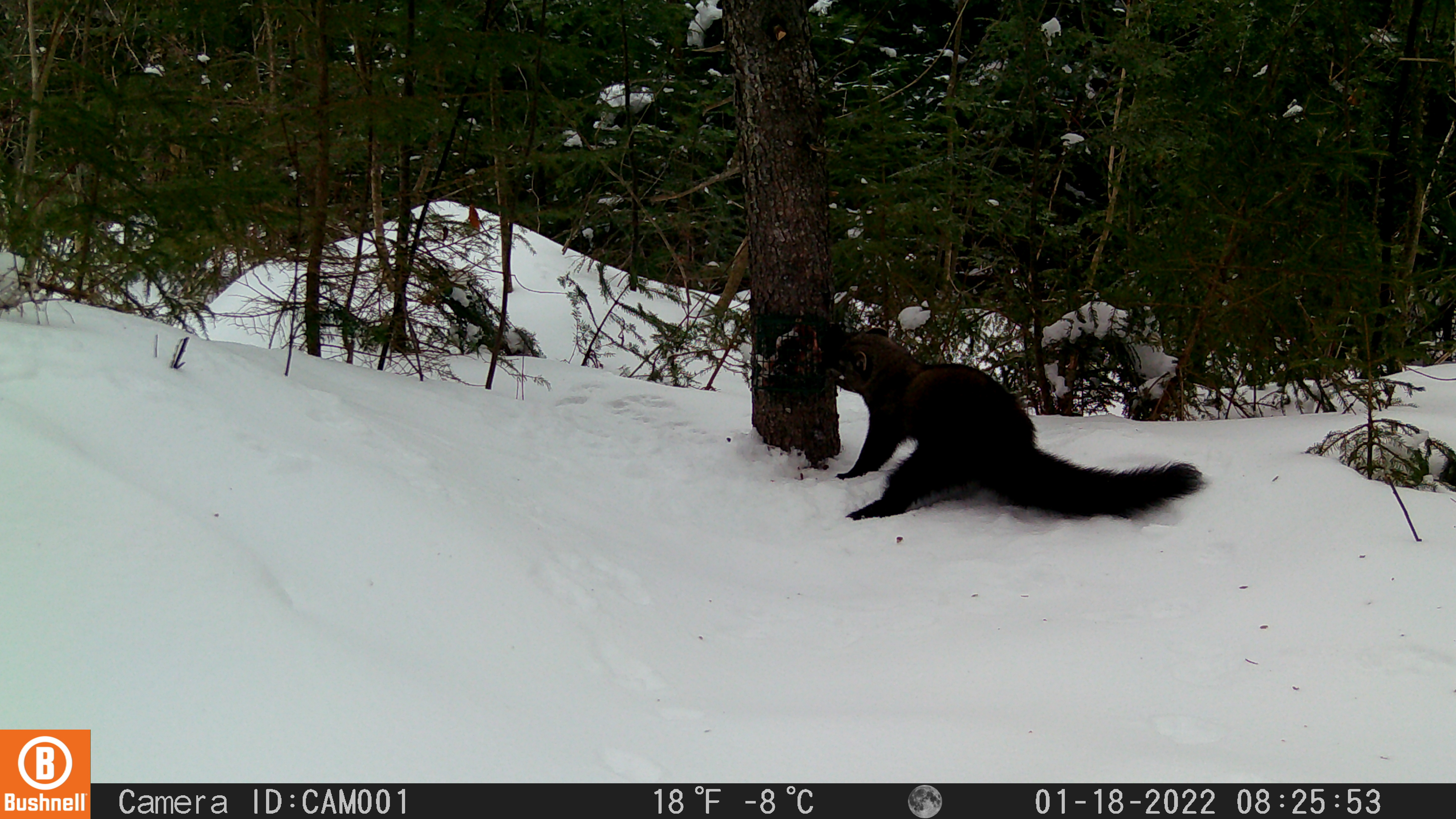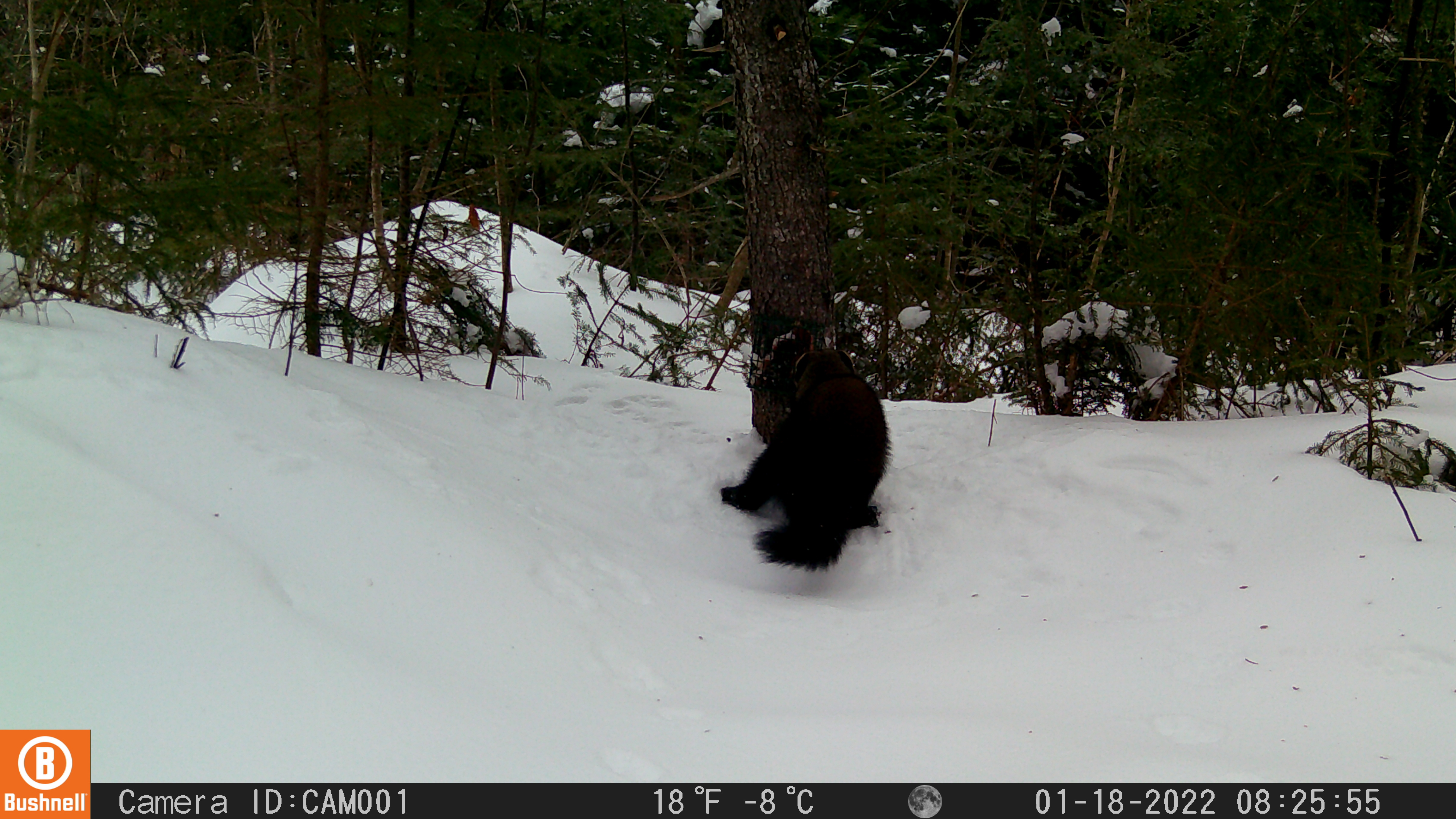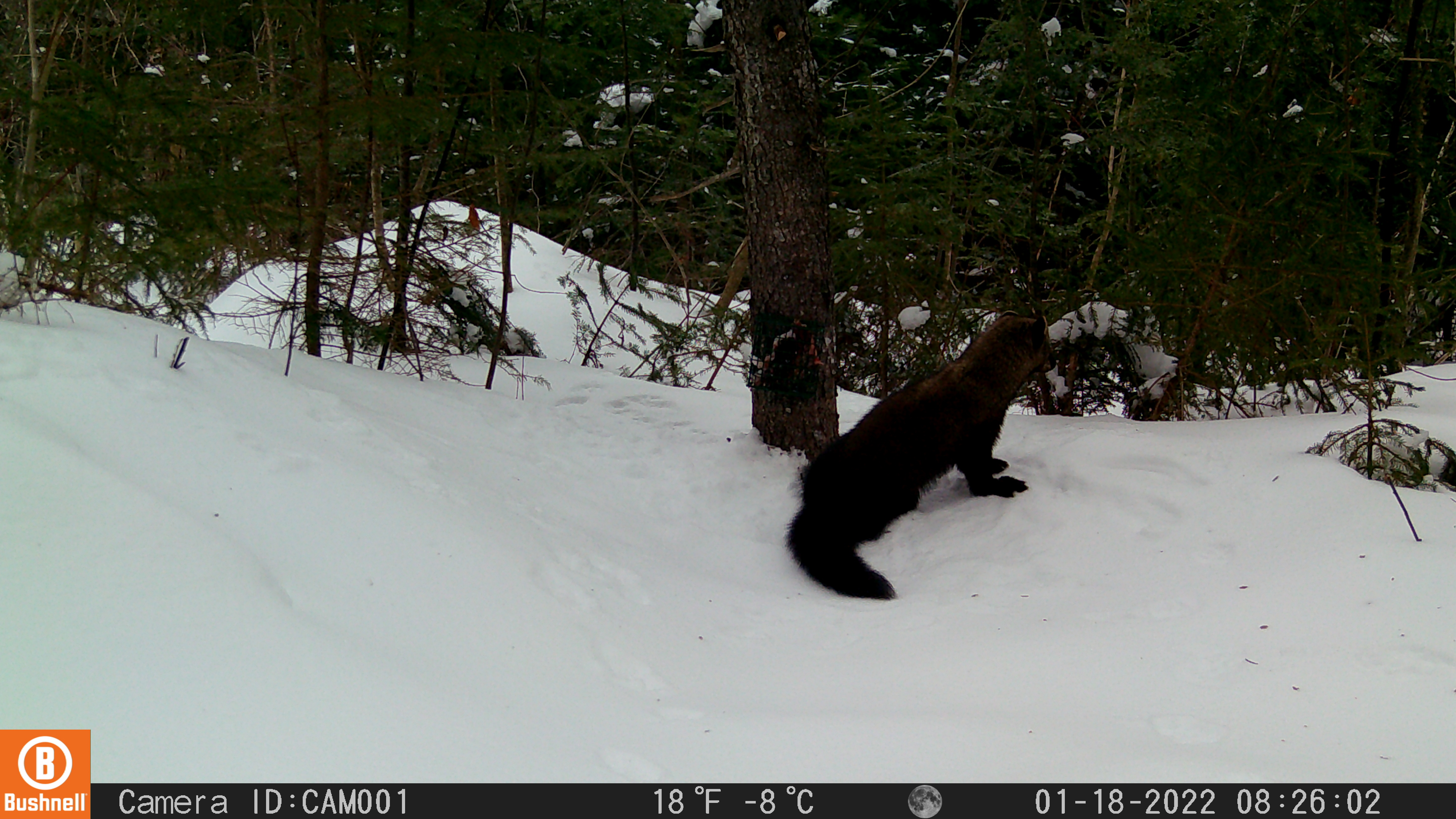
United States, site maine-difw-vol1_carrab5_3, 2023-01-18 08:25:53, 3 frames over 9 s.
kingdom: Animalia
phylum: Chordata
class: Mammalia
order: Carnivora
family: Mustelidae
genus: Pekania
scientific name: Pekania pennanti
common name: fisher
Fisher (Pekania pennanti).